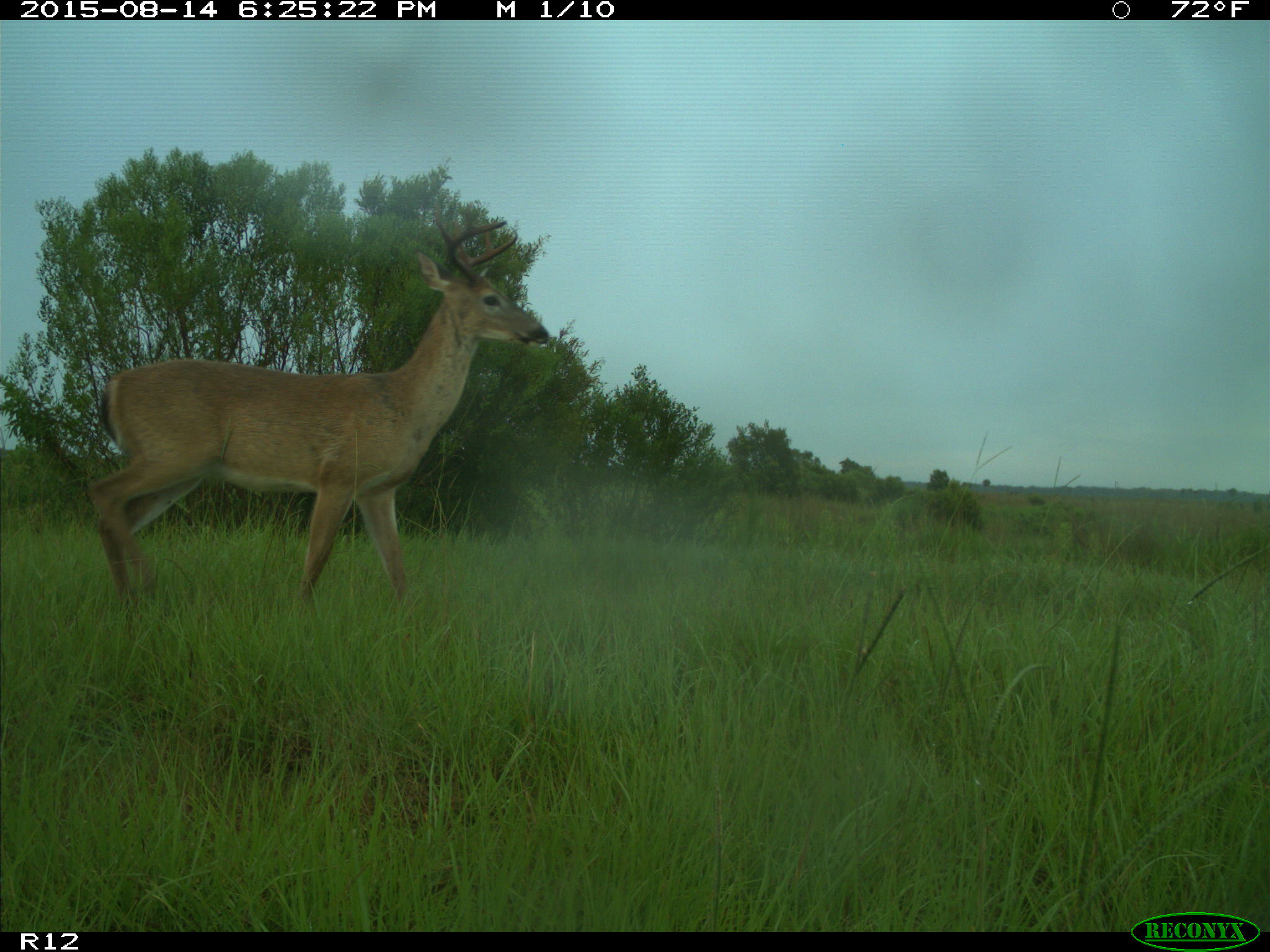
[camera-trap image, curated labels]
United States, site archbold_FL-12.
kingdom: Animalia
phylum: Chordata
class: Mammalia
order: Artiodactyla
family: Cervidae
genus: Odocoileus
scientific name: Odocoileus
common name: deer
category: unidentified deer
Unidentified deer (deer) (Odocoileus).